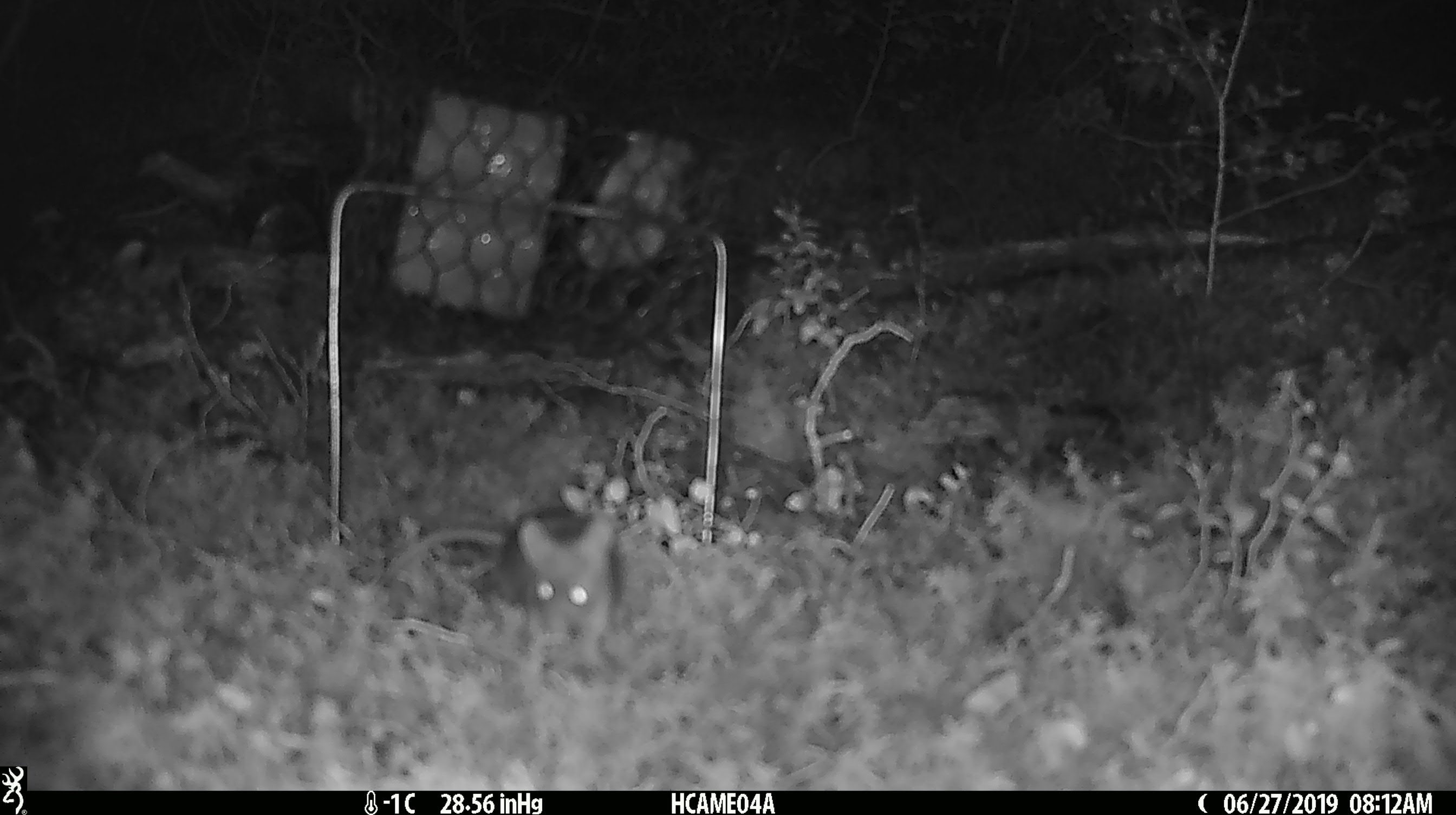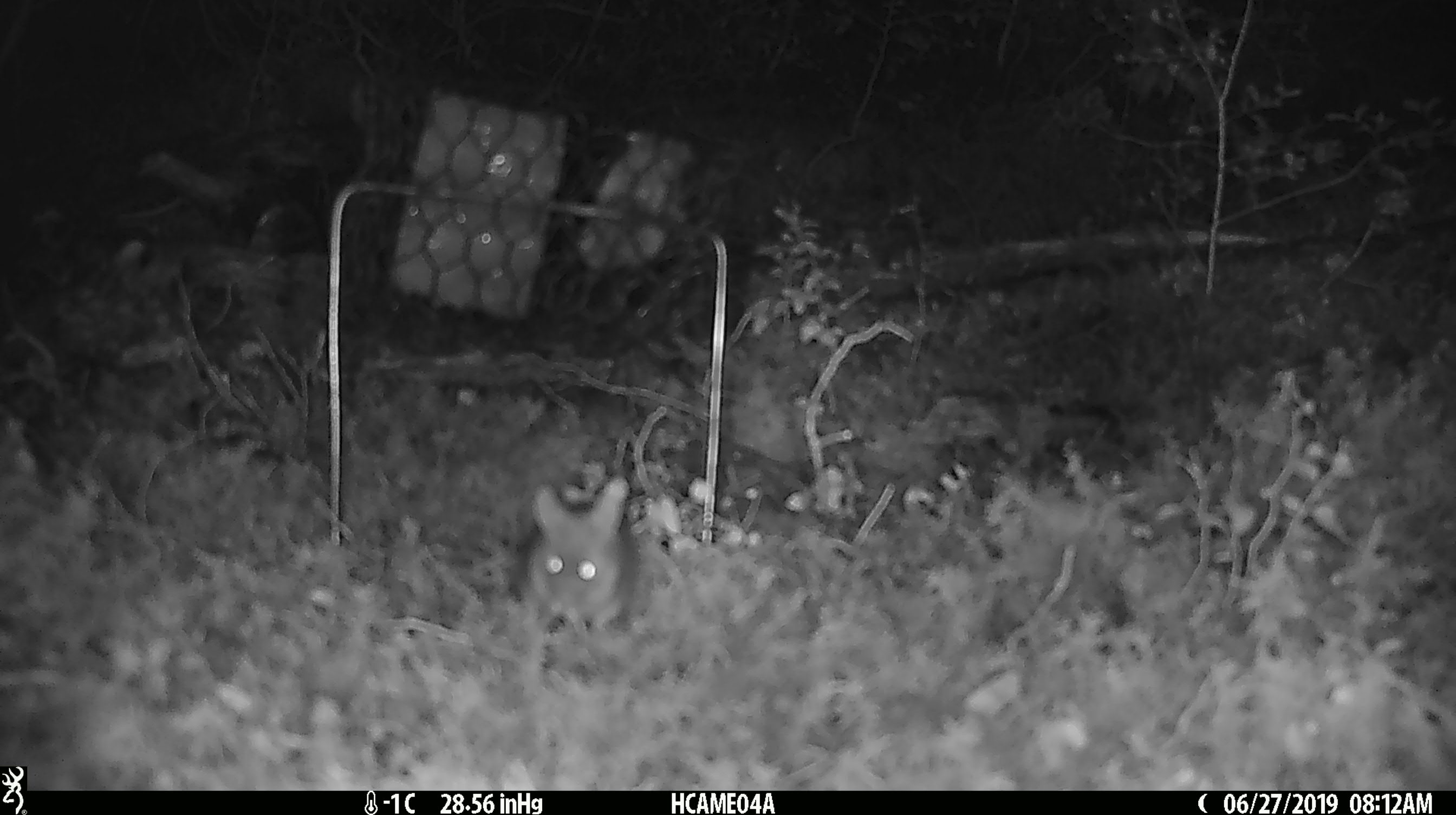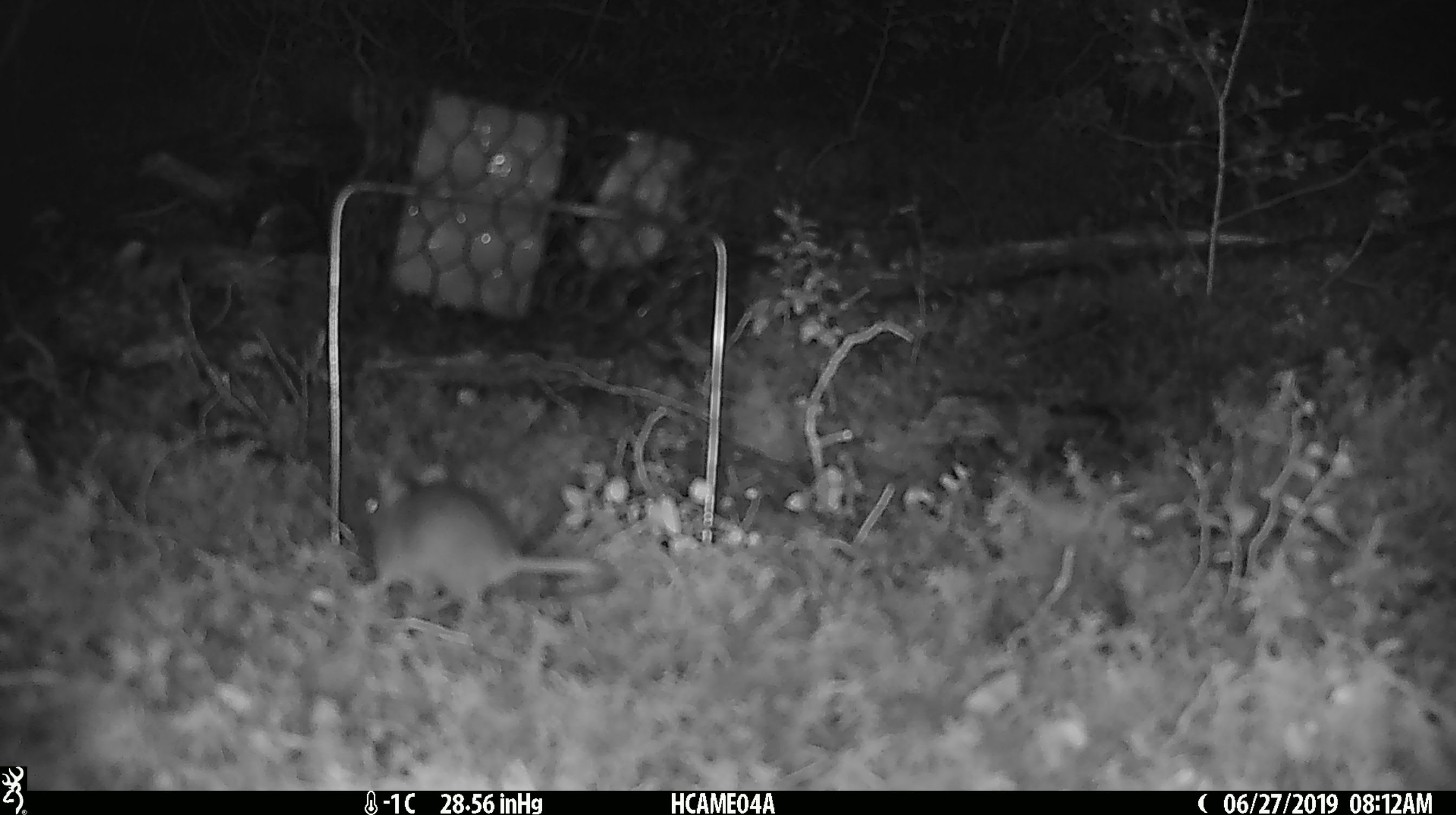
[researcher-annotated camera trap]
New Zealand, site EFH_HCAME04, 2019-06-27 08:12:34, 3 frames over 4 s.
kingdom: Animalia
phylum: Chordata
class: Mammalia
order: Rodentia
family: Muridae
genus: Mus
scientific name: Mus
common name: mouse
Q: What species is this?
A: Mouse (Mus).